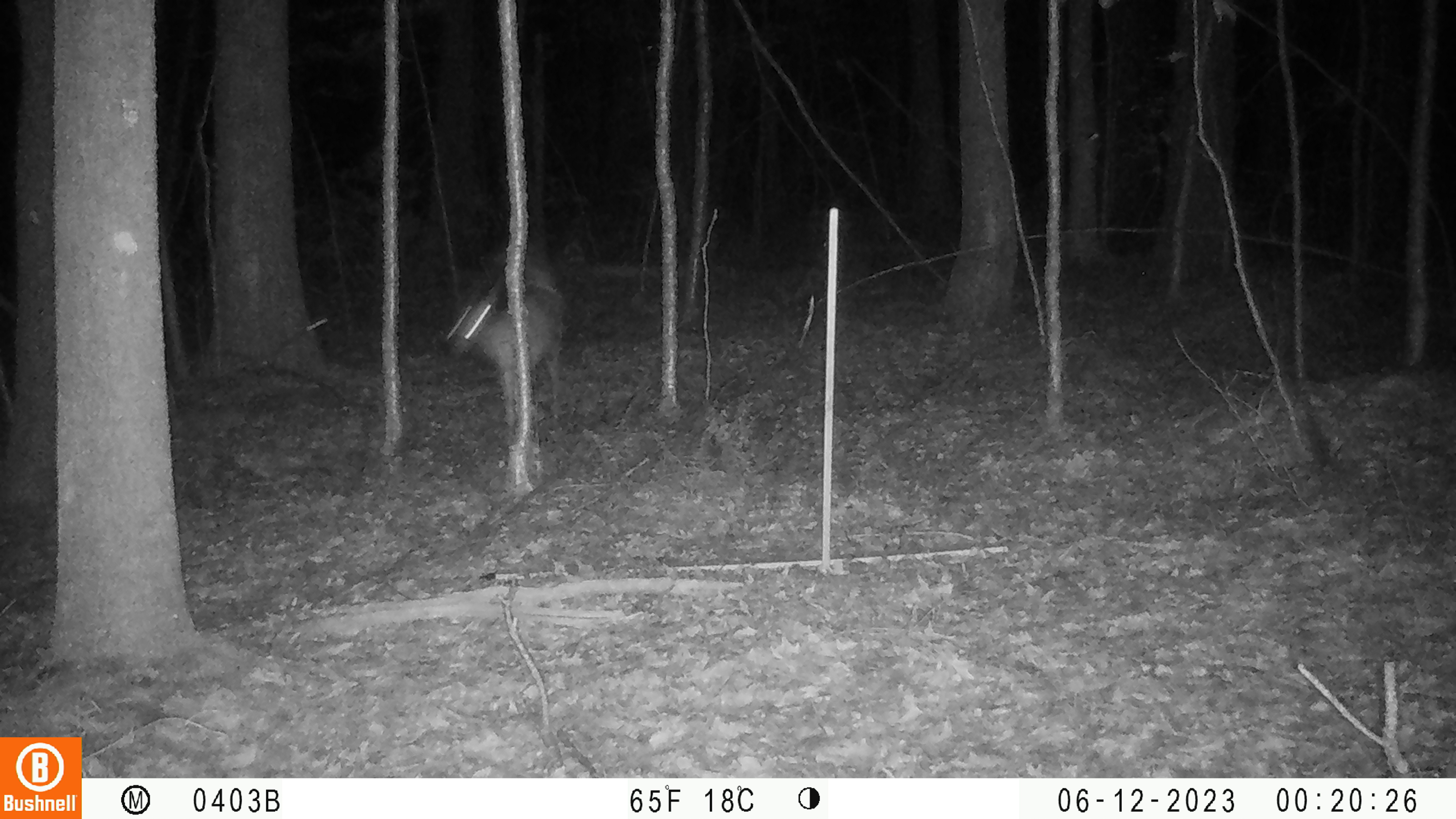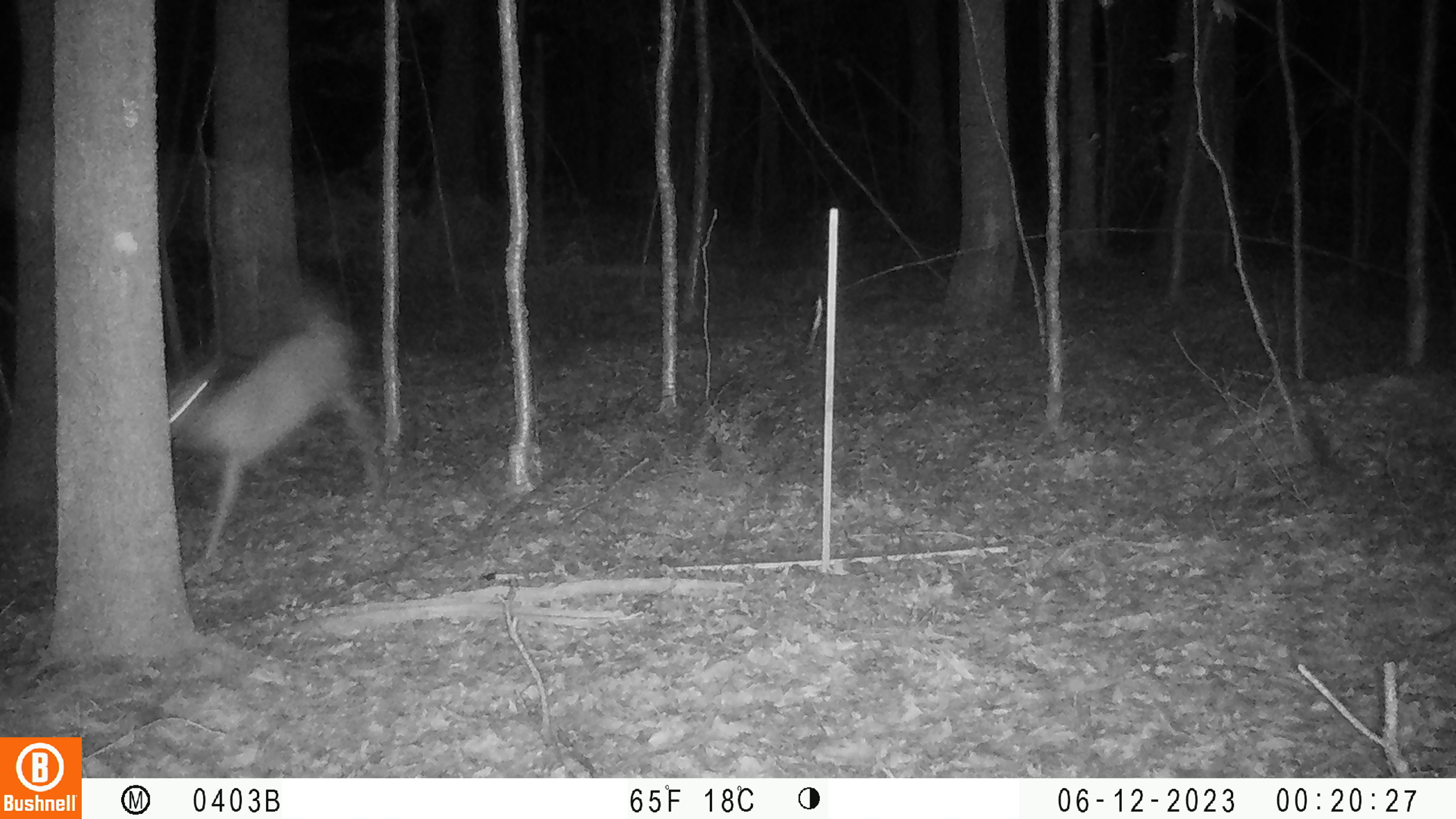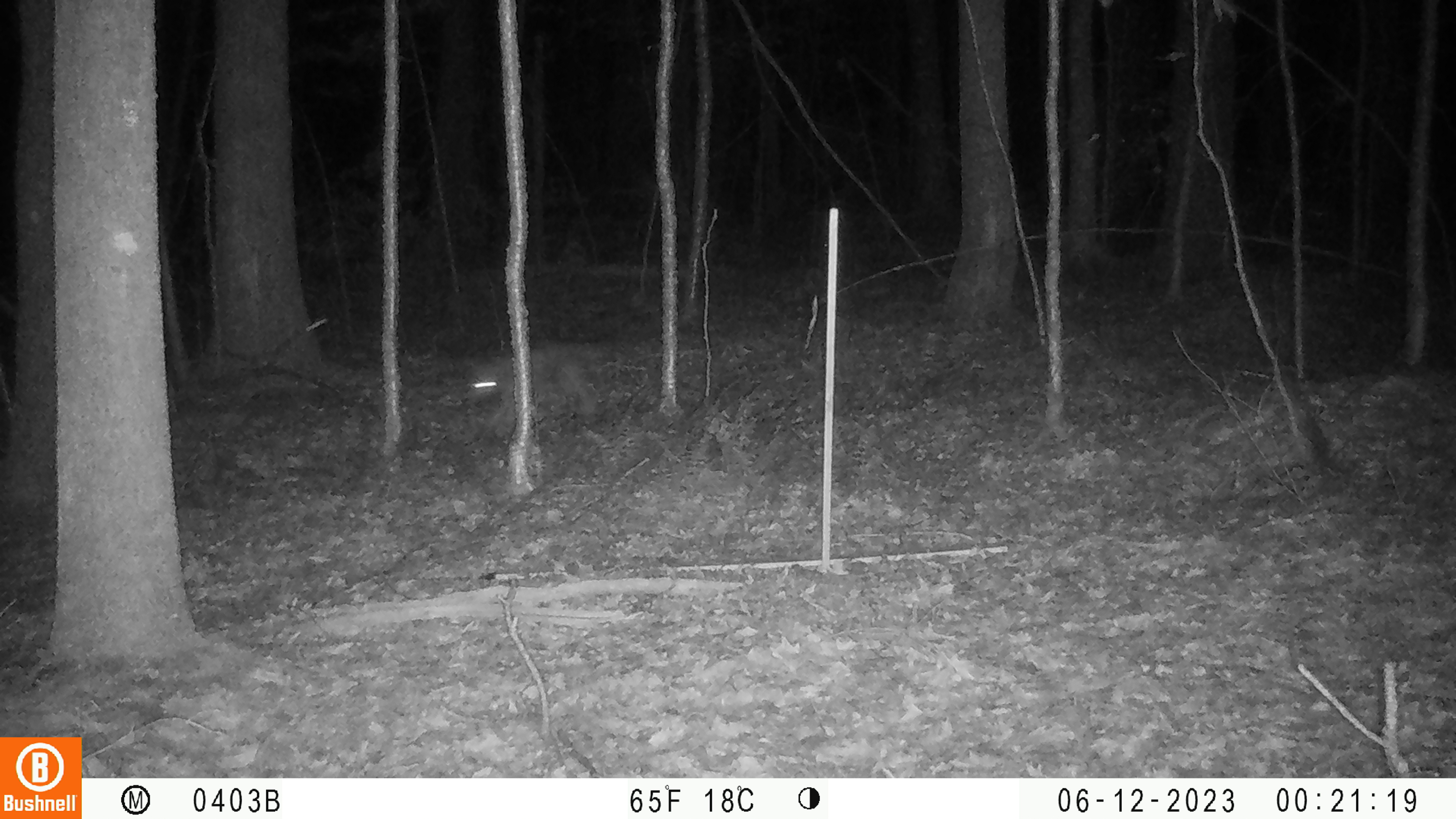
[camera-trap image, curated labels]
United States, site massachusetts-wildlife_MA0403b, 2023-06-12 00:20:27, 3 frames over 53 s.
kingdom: Animalia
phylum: Chordata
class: Mammalia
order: Artiodactyla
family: Cervidae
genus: Odocoileus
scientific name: Odocoileus virginianus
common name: white-tailed deer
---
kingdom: Animalia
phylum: Chordata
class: Mammalia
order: Carnivora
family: Canidae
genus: Canis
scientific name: Canis latrans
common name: coyote